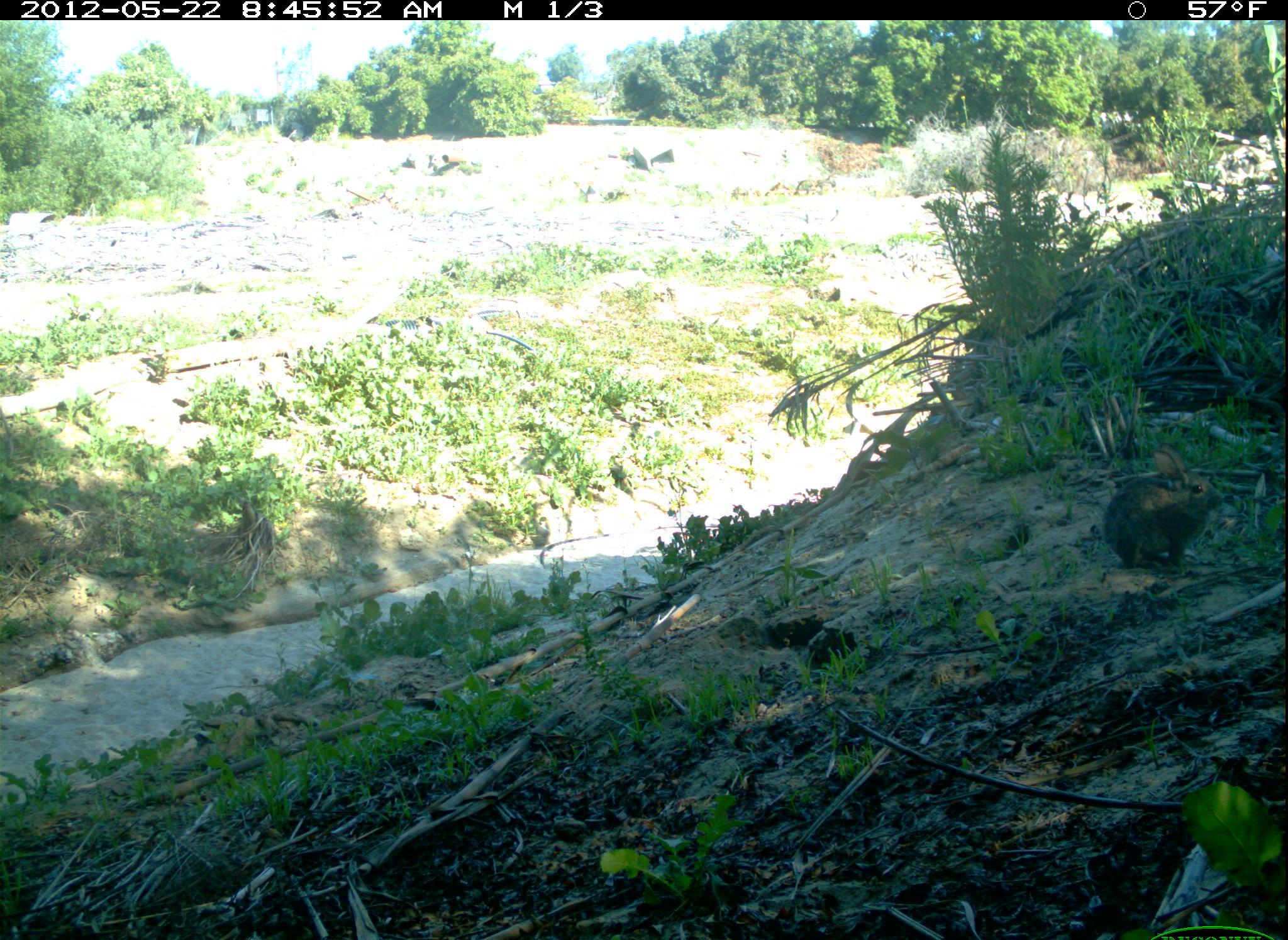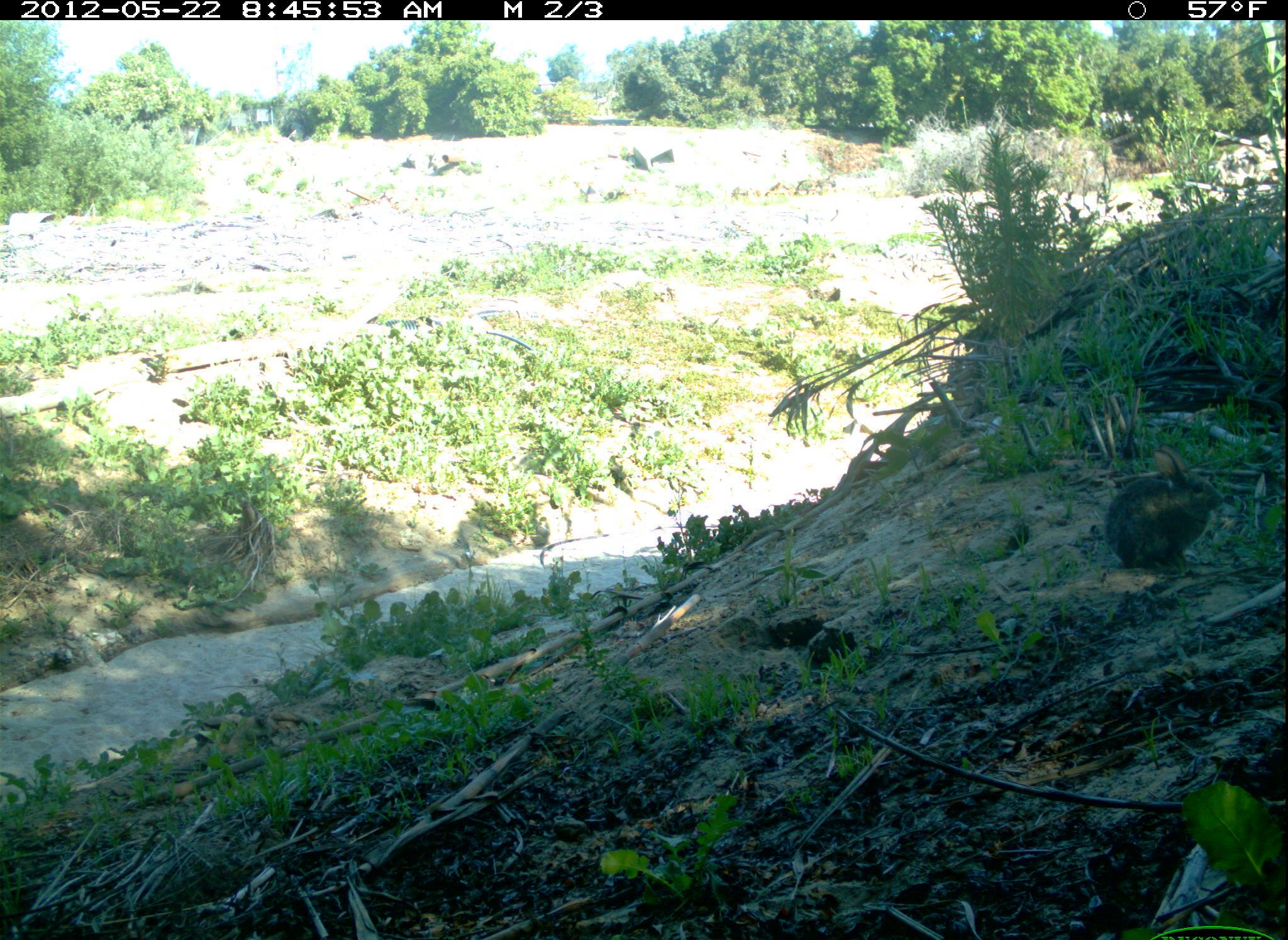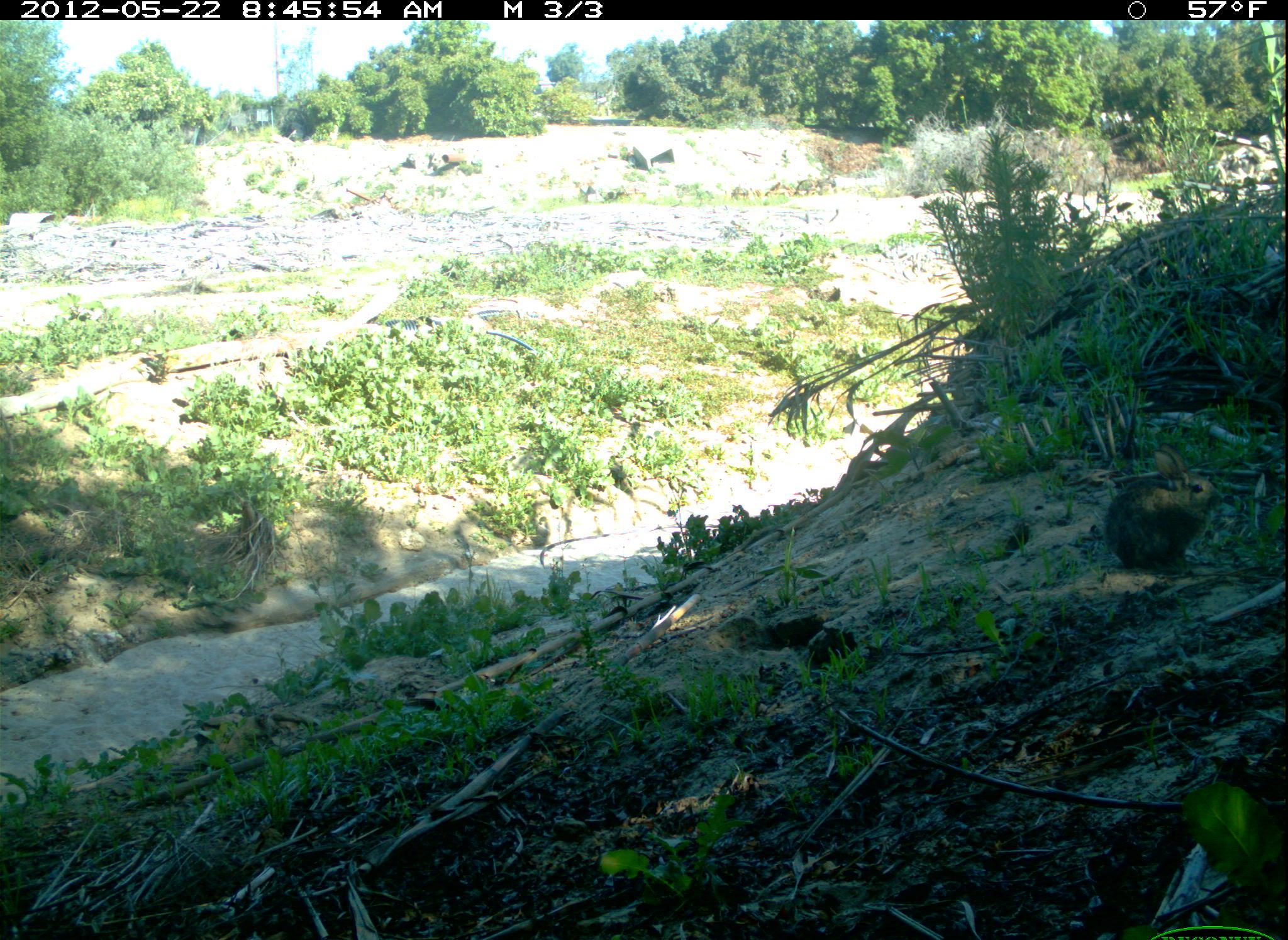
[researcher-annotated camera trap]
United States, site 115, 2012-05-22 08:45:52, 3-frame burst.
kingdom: Animalia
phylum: Chordata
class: Mammalia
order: Lagomorpha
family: Leporidae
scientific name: Leporidae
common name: rabbits and hares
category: rabbit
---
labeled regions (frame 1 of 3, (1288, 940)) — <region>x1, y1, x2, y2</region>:
rabbit: <region>1104, 445, 1226, 567</region>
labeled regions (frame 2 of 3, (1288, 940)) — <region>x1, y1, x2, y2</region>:
rabbit: <region>1101, 443, 1225, 578</region>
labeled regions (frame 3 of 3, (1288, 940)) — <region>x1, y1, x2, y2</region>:
rabbit: <region>1096, 441, 1227, 580</region>